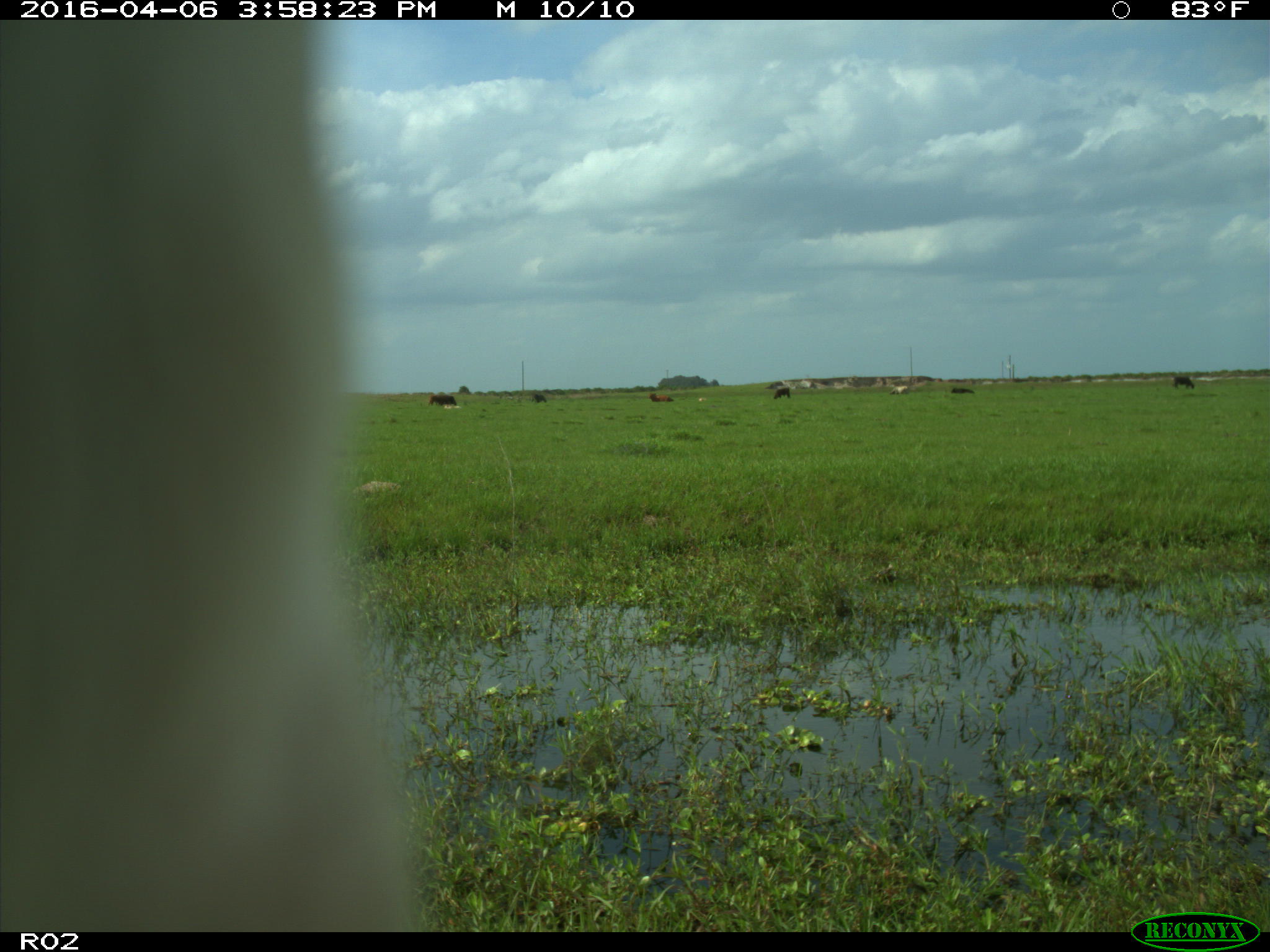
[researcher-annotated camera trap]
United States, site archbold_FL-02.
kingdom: Animalia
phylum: Chordata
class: Mammalia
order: Artiodactyla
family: Bovidae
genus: Bos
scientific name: Bos taurus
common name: domestic cow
Bos taurus (domestic cow).